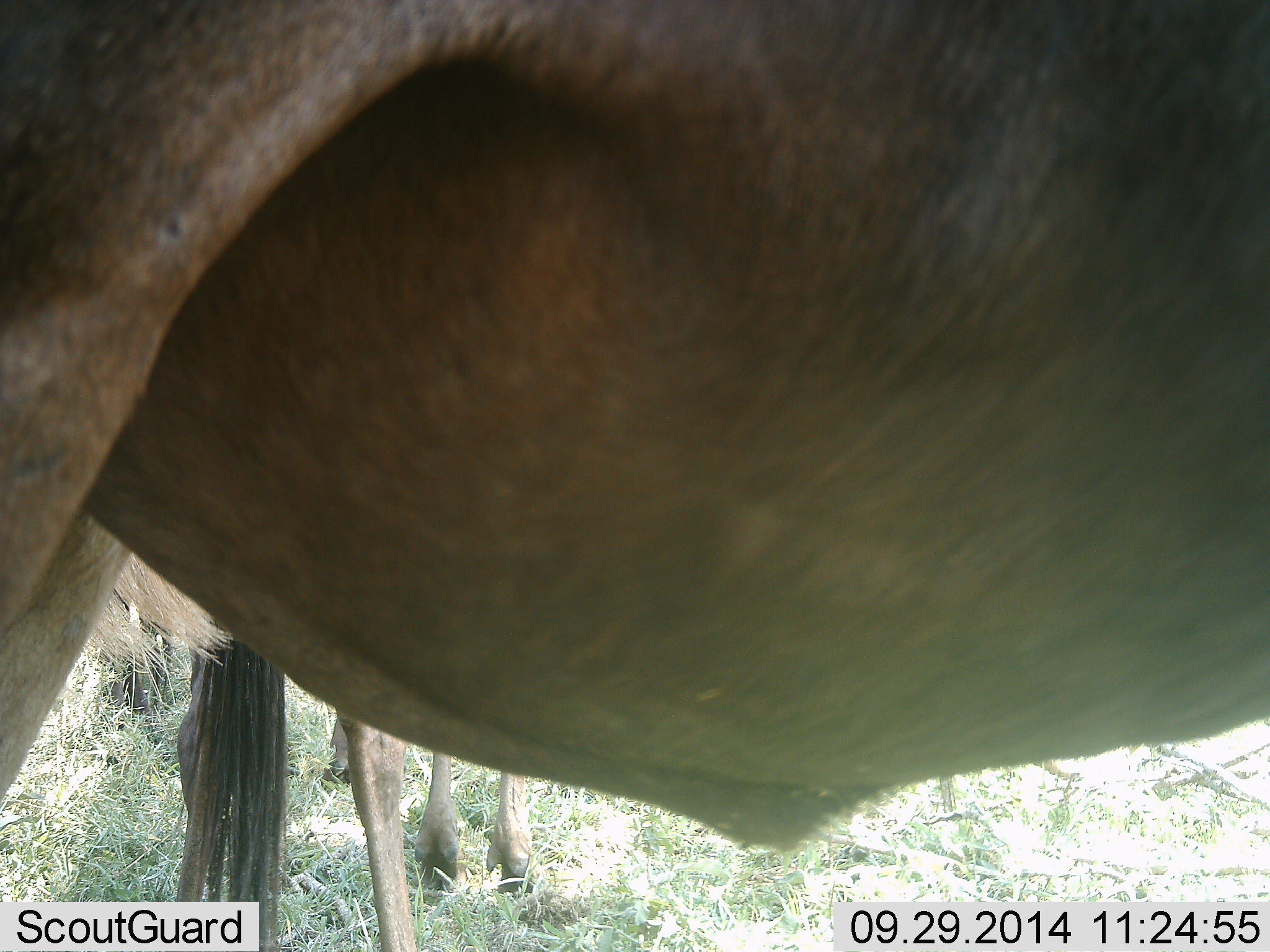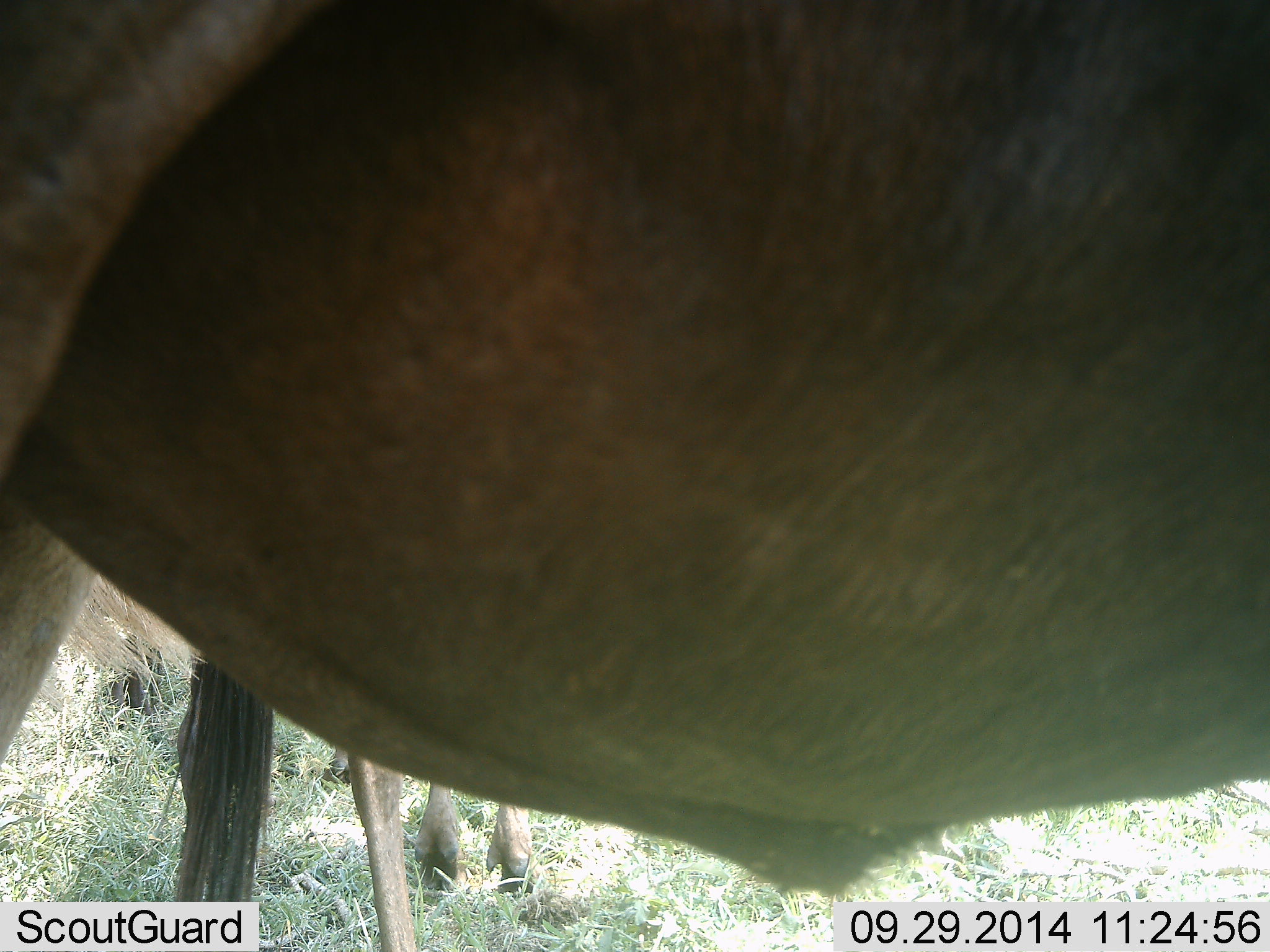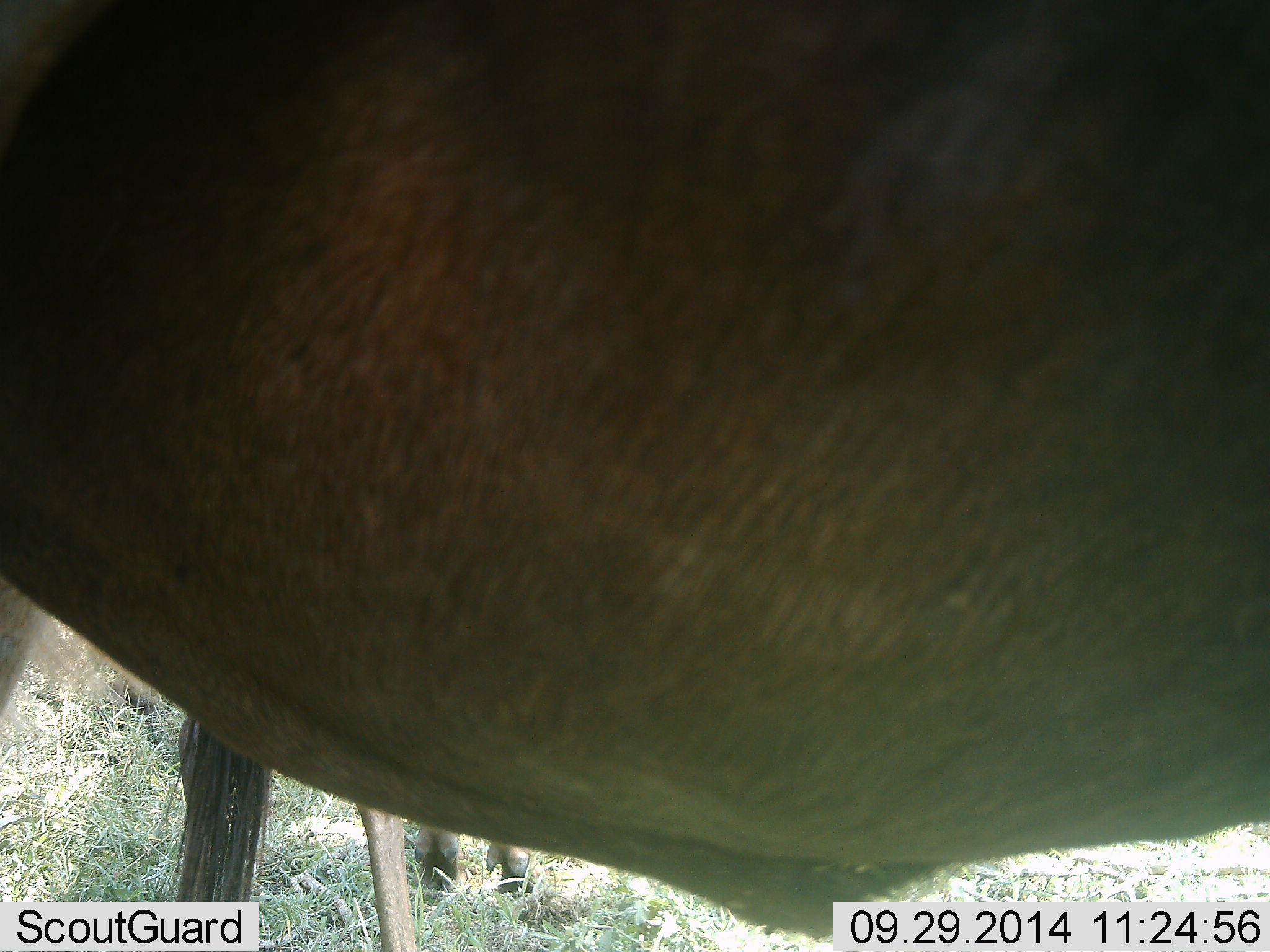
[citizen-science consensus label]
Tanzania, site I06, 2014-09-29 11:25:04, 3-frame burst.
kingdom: Animalia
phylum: Chordata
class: Mammalia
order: Artiodactyla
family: Bovidae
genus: Connochaetes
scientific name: Connochaetes taurinus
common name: blue wildebeest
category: wildebeest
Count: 2.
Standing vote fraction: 100%.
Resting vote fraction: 0%.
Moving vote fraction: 9%.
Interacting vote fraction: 0%.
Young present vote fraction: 0%.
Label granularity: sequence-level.